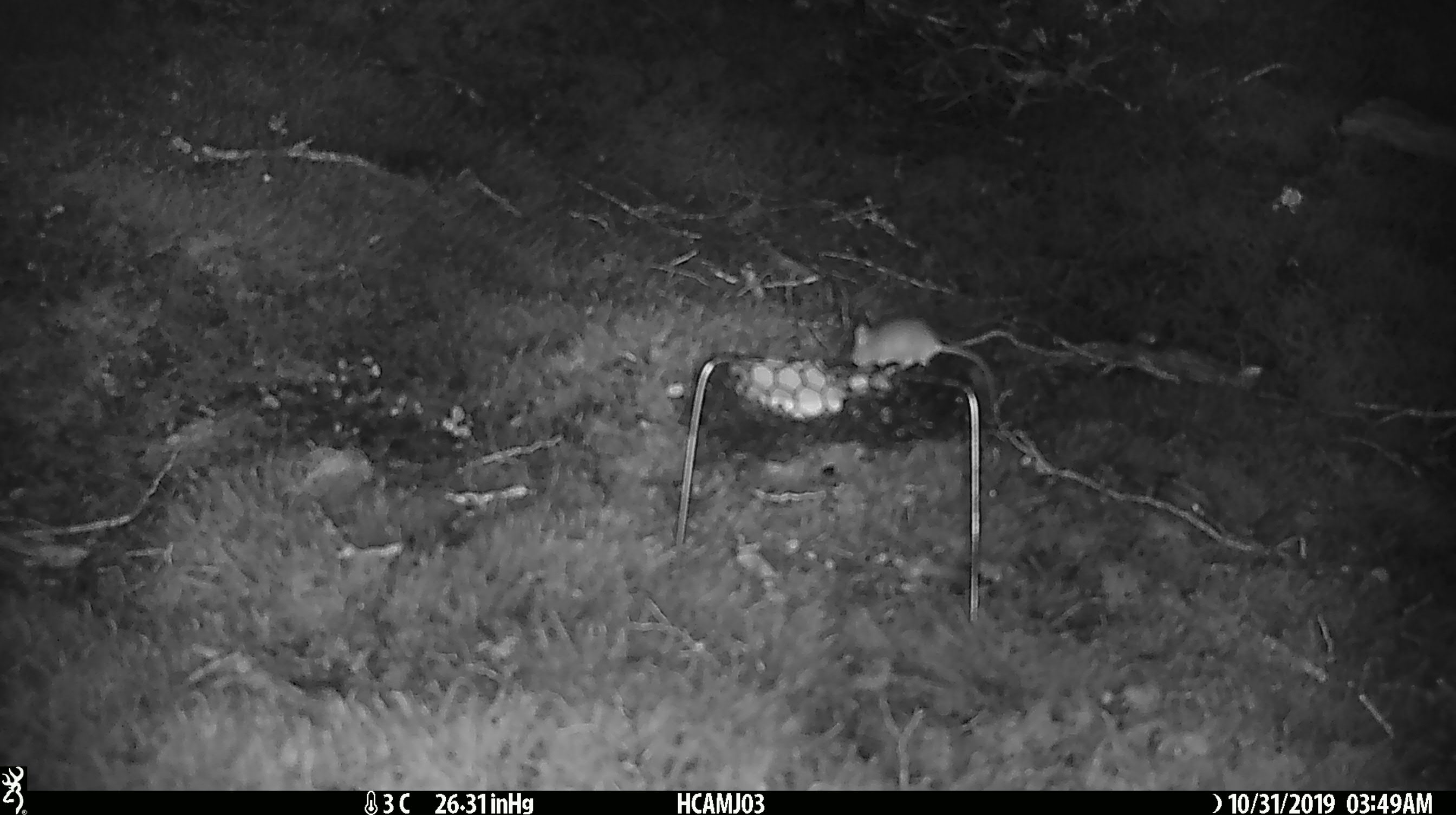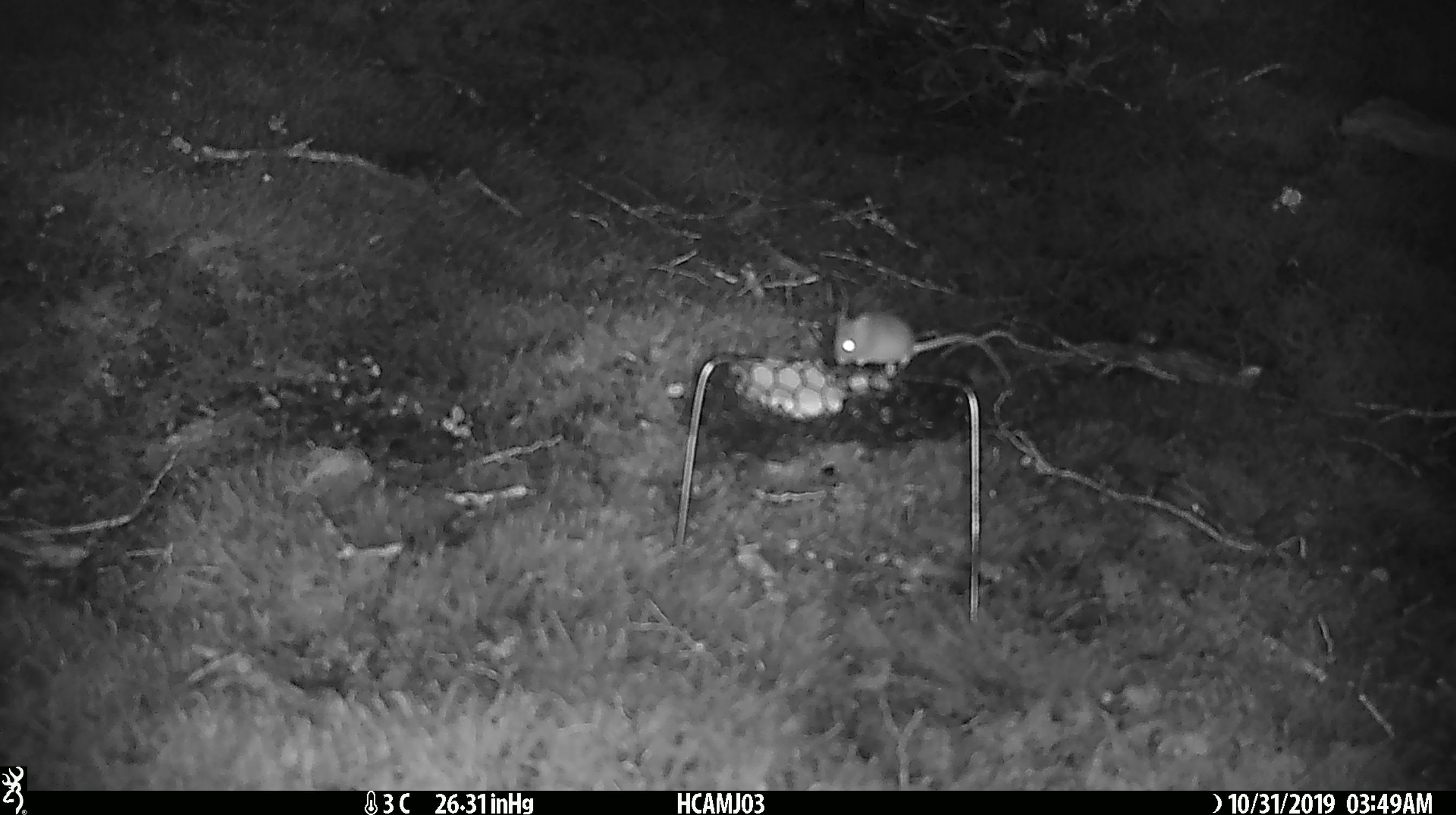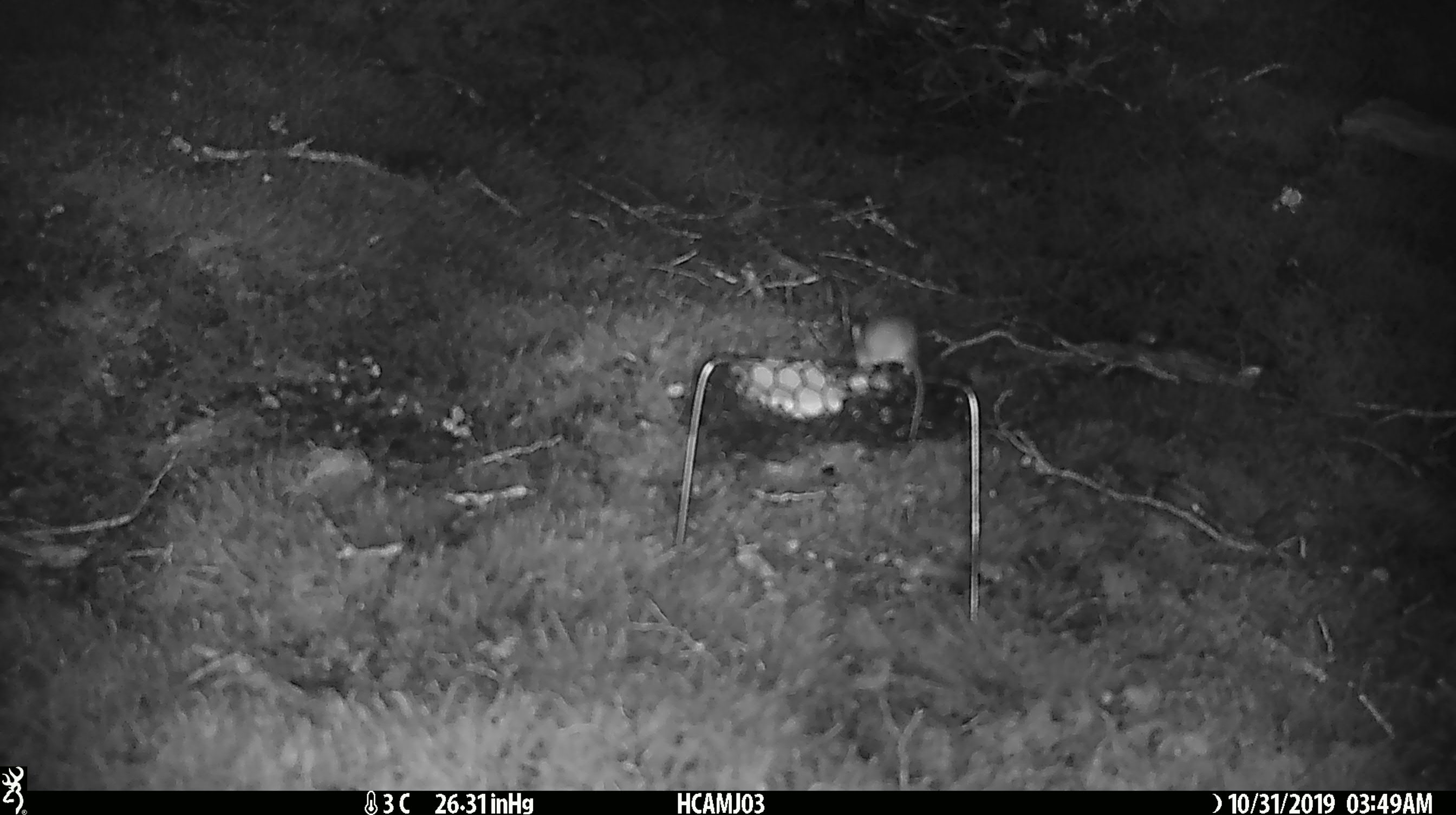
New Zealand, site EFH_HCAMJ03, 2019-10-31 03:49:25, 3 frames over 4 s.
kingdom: Animalia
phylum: Chordata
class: Mammalia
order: Rodentia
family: Muridae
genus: Mus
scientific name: Mus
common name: mouse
Mouse (Mus).